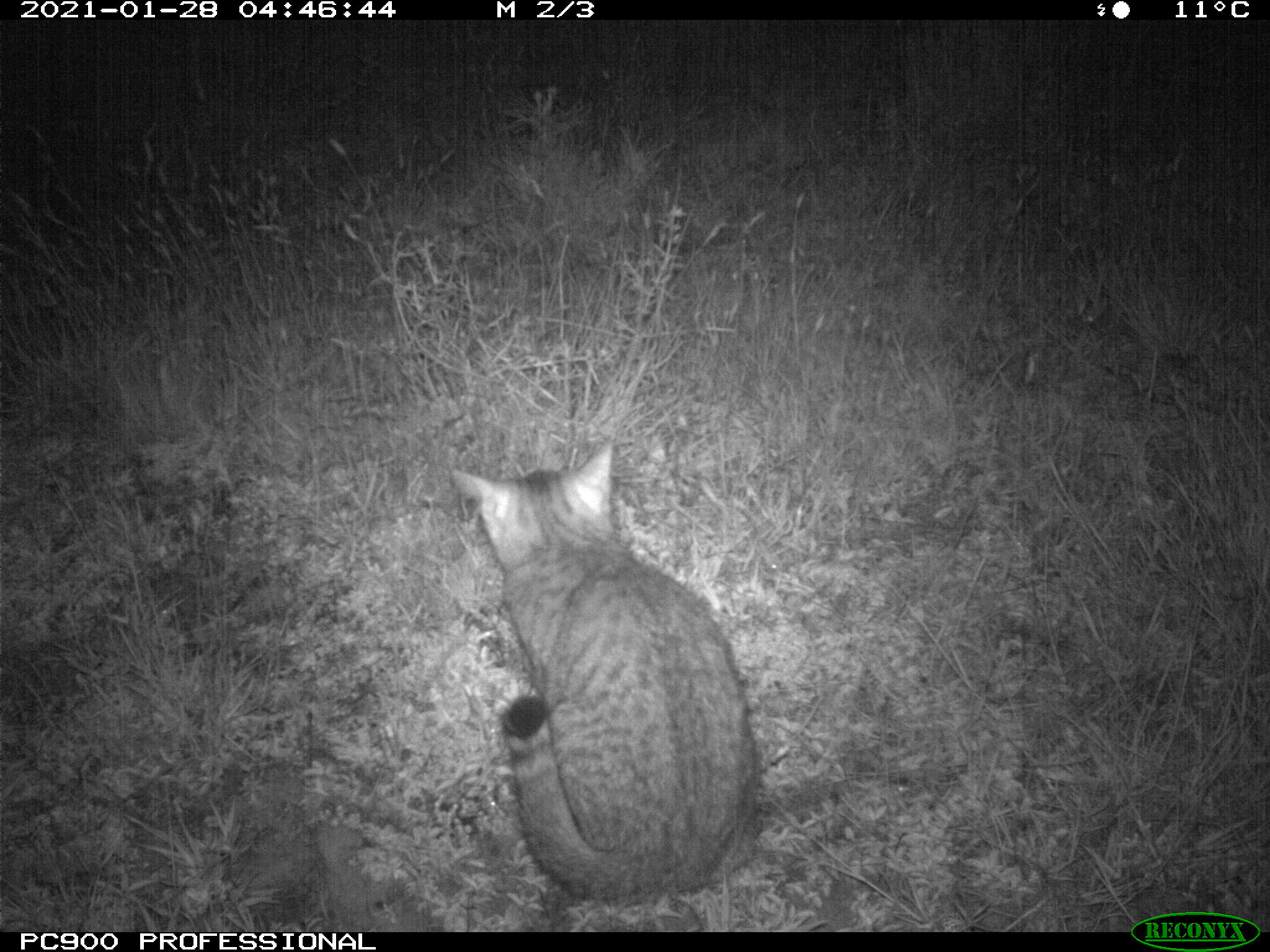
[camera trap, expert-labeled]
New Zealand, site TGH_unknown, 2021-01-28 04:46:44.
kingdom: Animalia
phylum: Chordata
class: Mammalia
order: Carnivora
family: Felidae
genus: Felis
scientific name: Felis catus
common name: domestic cat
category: cat